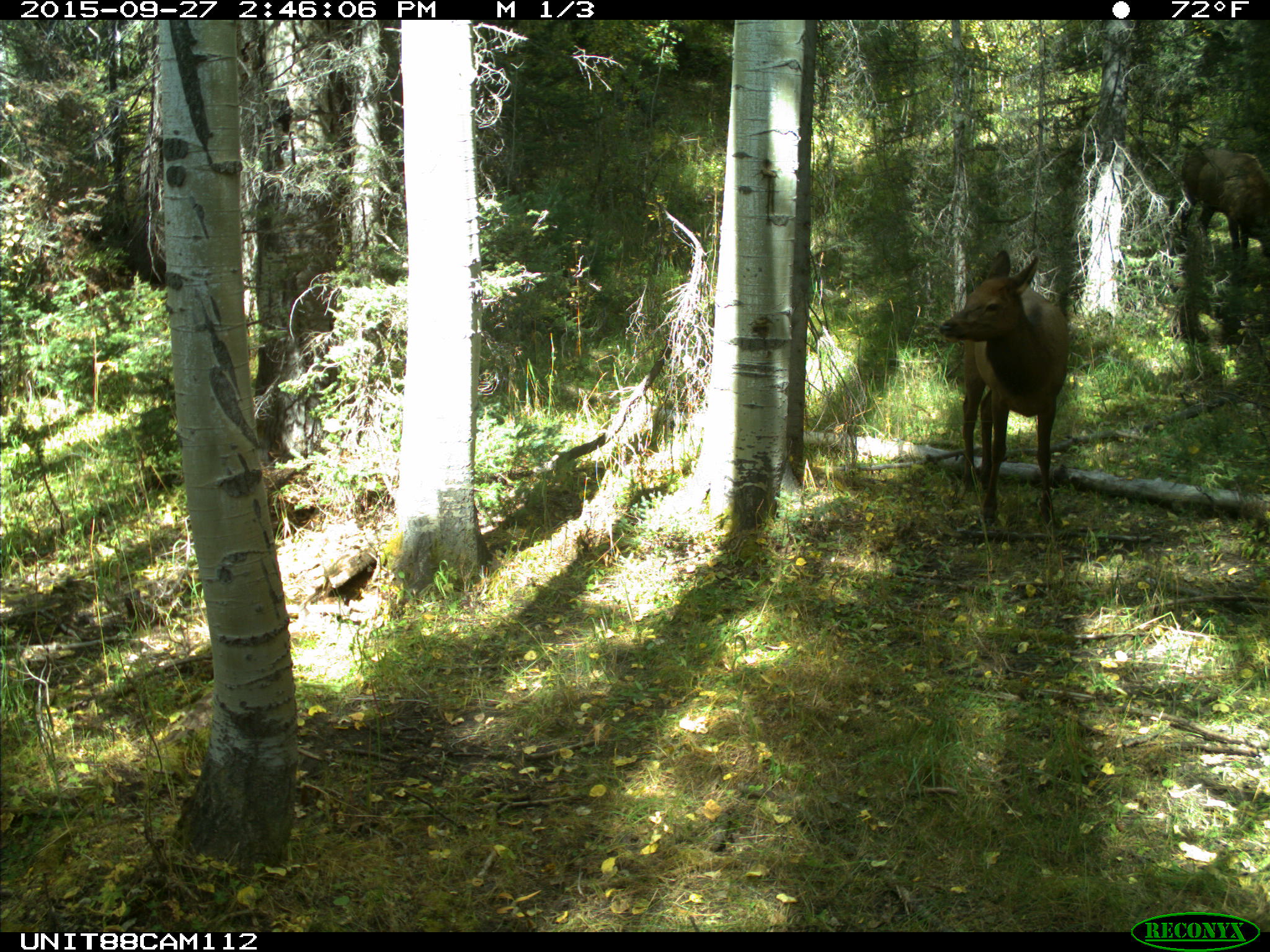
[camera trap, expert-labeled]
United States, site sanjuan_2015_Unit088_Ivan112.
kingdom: Animalia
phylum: Chordata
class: Mammalia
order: Artiodactyla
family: Cervidae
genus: Cervus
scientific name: Cervus elaphus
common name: red deer